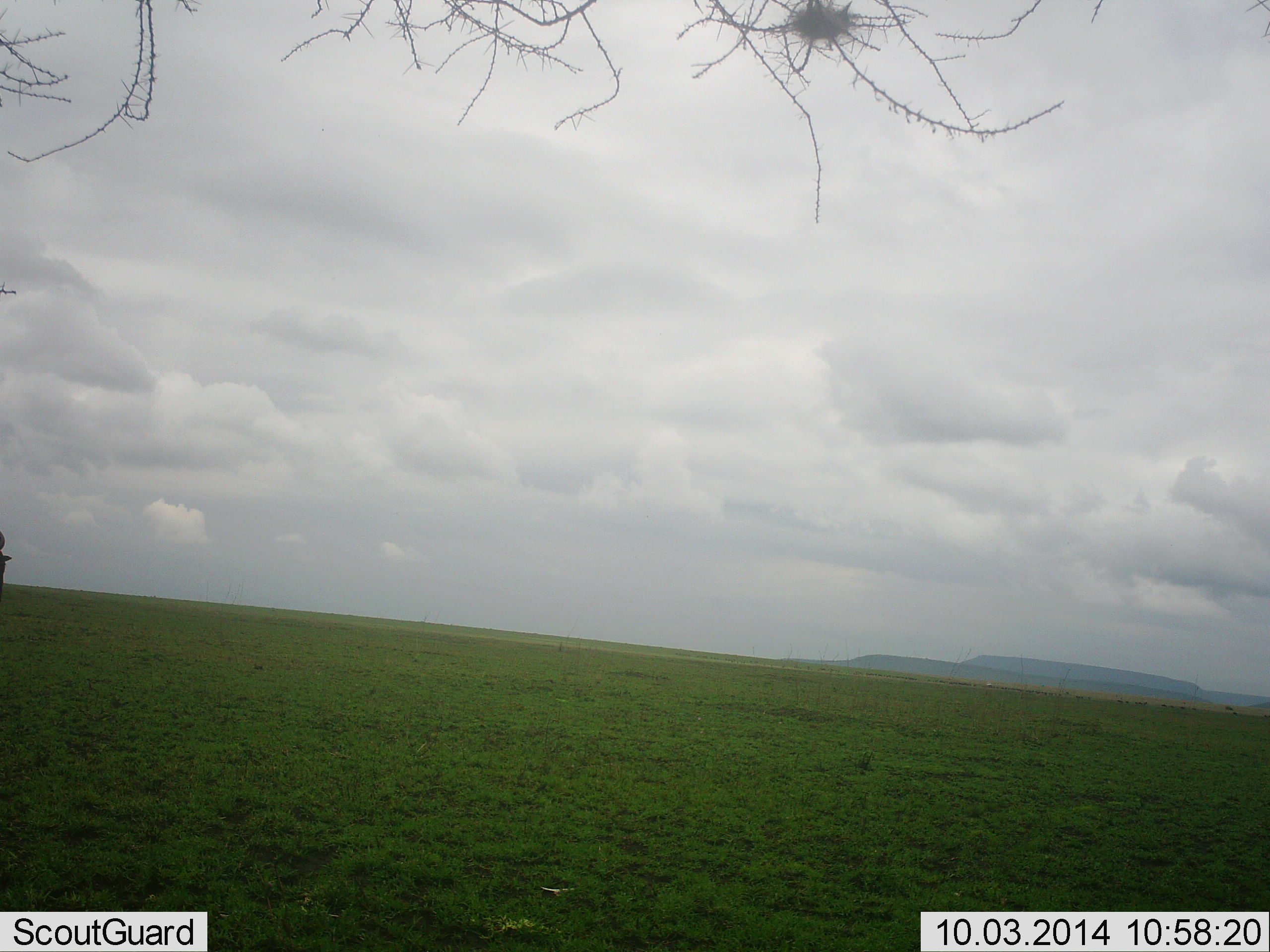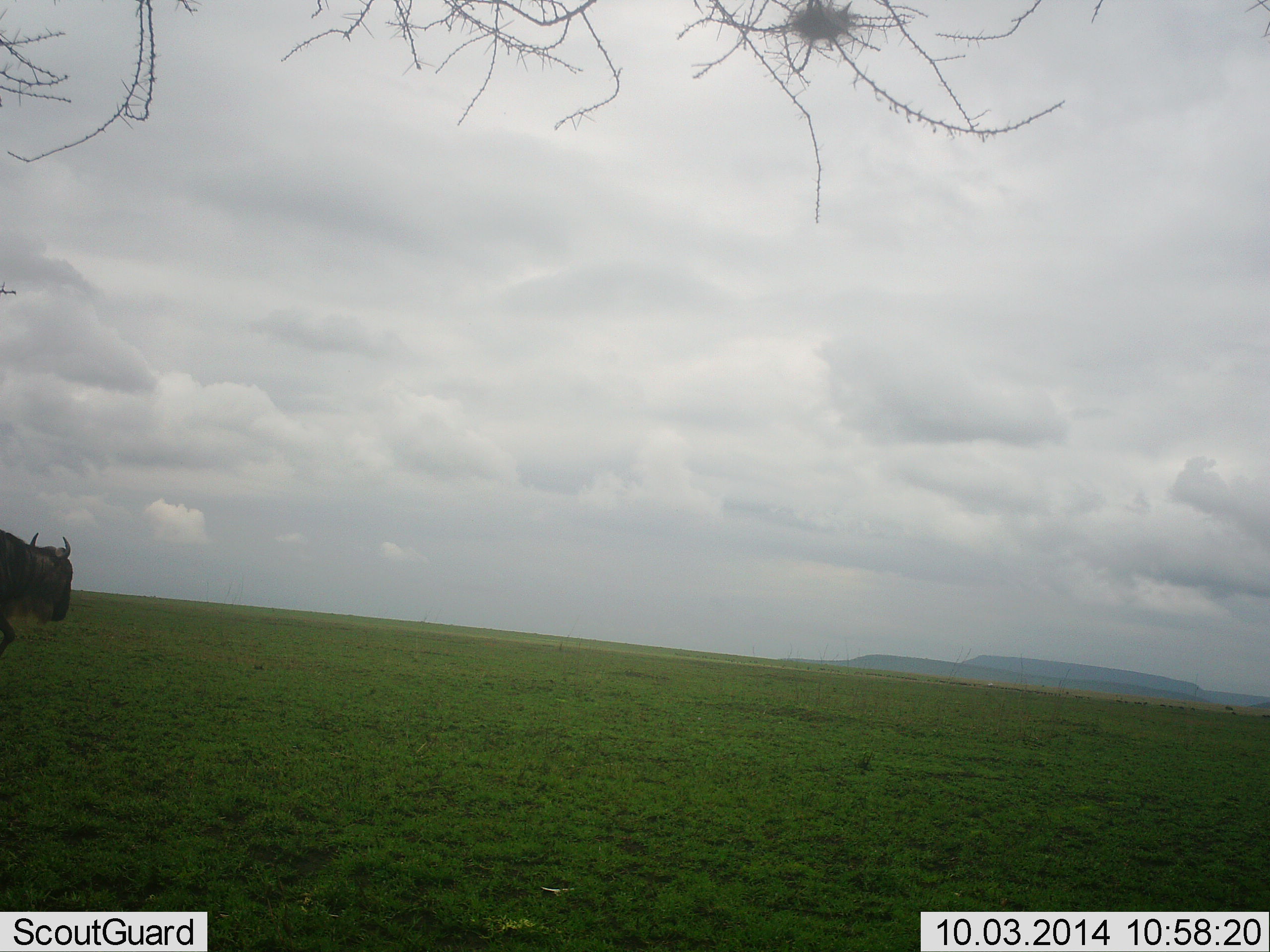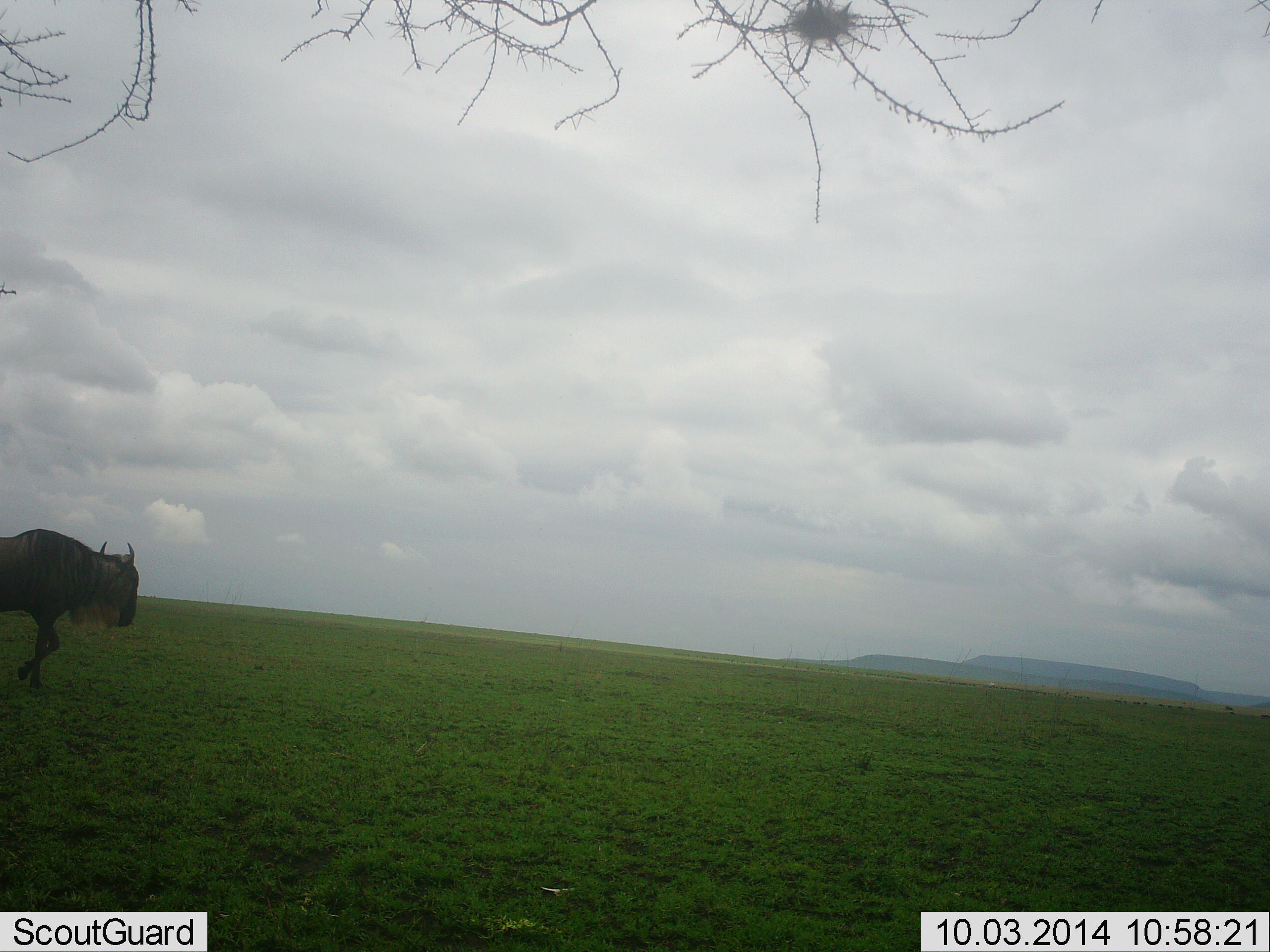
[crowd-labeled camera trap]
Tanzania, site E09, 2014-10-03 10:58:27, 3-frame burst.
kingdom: Animalia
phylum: Chordata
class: Mammalia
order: Artiodactyla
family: Bovidae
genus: Connochaetes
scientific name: Connochaetes taurinus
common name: blue wildebeest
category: wildebeest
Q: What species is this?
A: Wildebeest (blue wildebeest) (Connochaetes taurinus).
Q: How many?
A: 1.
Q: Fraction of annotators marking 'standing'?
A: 10%.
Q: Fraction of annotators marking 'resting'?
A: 0%.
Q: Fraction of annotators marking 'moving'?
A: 90%.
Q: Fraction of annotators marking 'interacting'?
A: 0%.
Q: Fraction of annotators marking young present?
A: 0%.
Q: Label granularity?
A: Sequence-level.